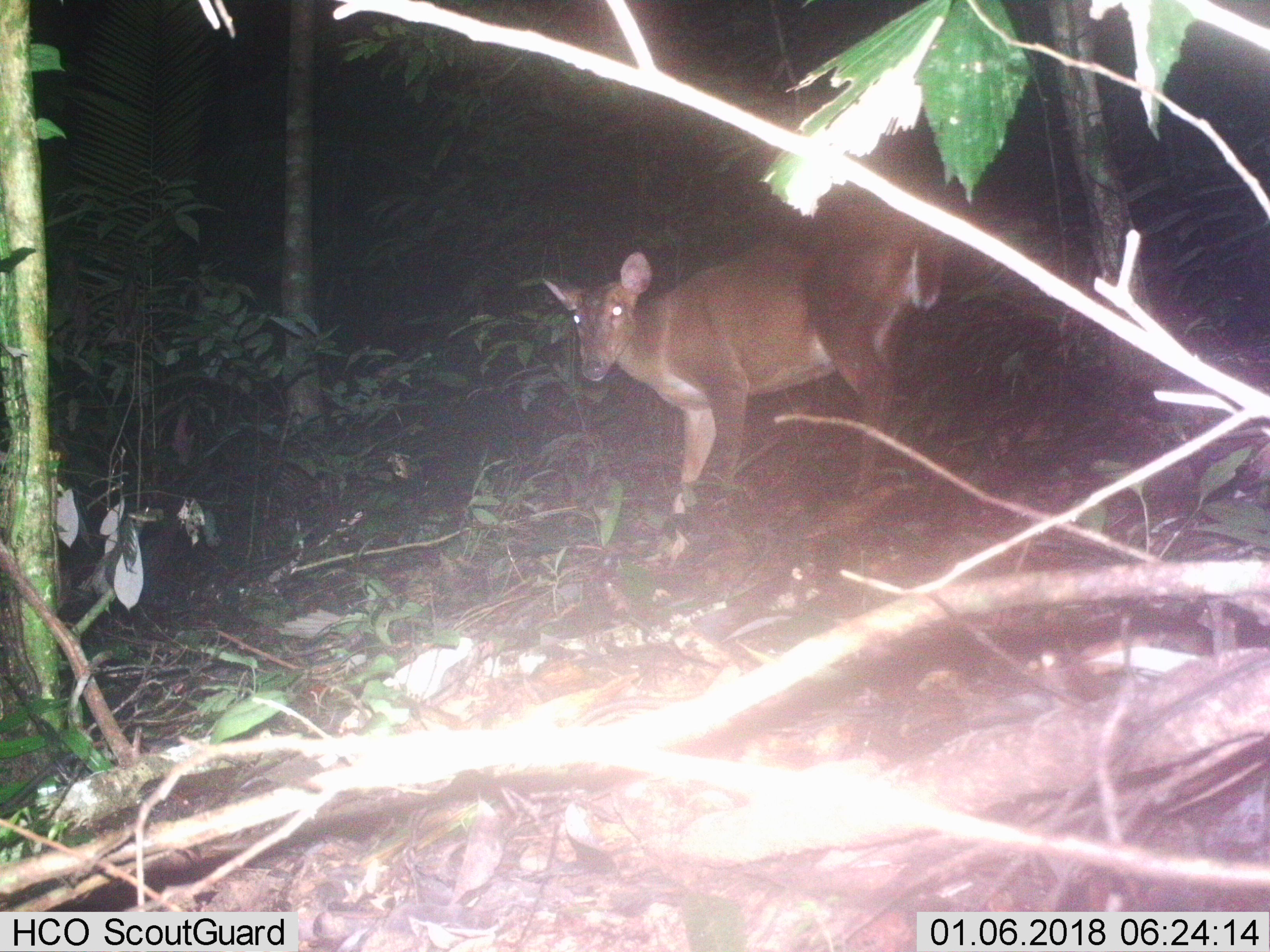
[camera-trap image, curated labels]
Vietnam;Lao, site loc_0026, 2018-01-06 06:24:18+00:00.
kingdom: Animalia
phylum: Chordata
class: Mammalia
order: Artiodactyla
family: Cervidae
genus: Muntiacus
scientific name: Muntiacus vuquangensis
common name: large-antlered muntjac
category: large antlered muntjac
Large antlered muntjac (large-antlered muntjac) (Muntiacus vuquangensis). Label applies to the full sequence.